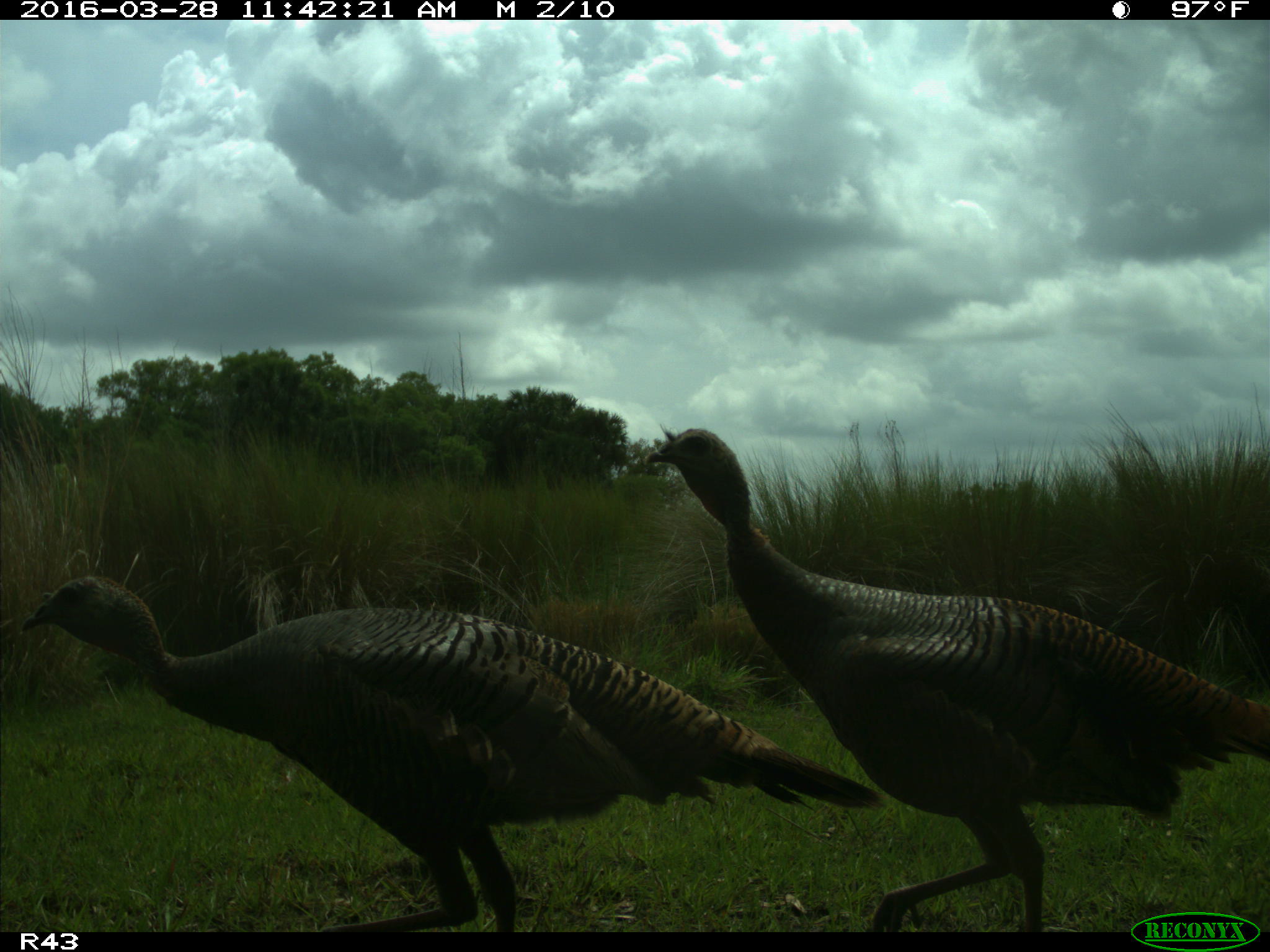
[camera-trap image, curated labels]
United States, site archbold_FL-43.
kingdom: Animalia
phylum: Chordata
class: Aves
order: Galliformes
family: Phasianidae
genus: Meleagris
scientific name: Meleagris gallopavo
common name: wild turkey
Meleagris gallopavo (wild turkey).